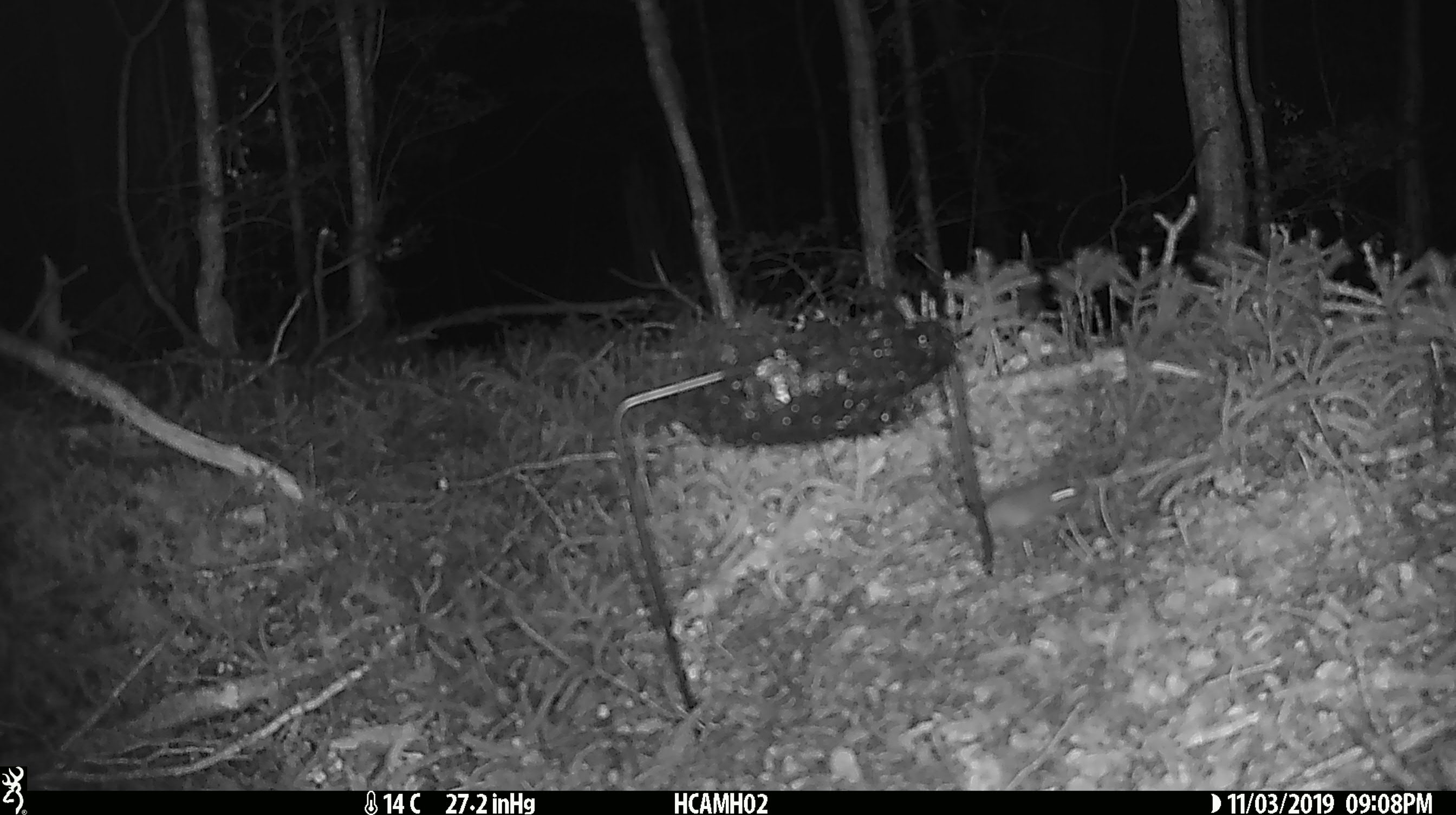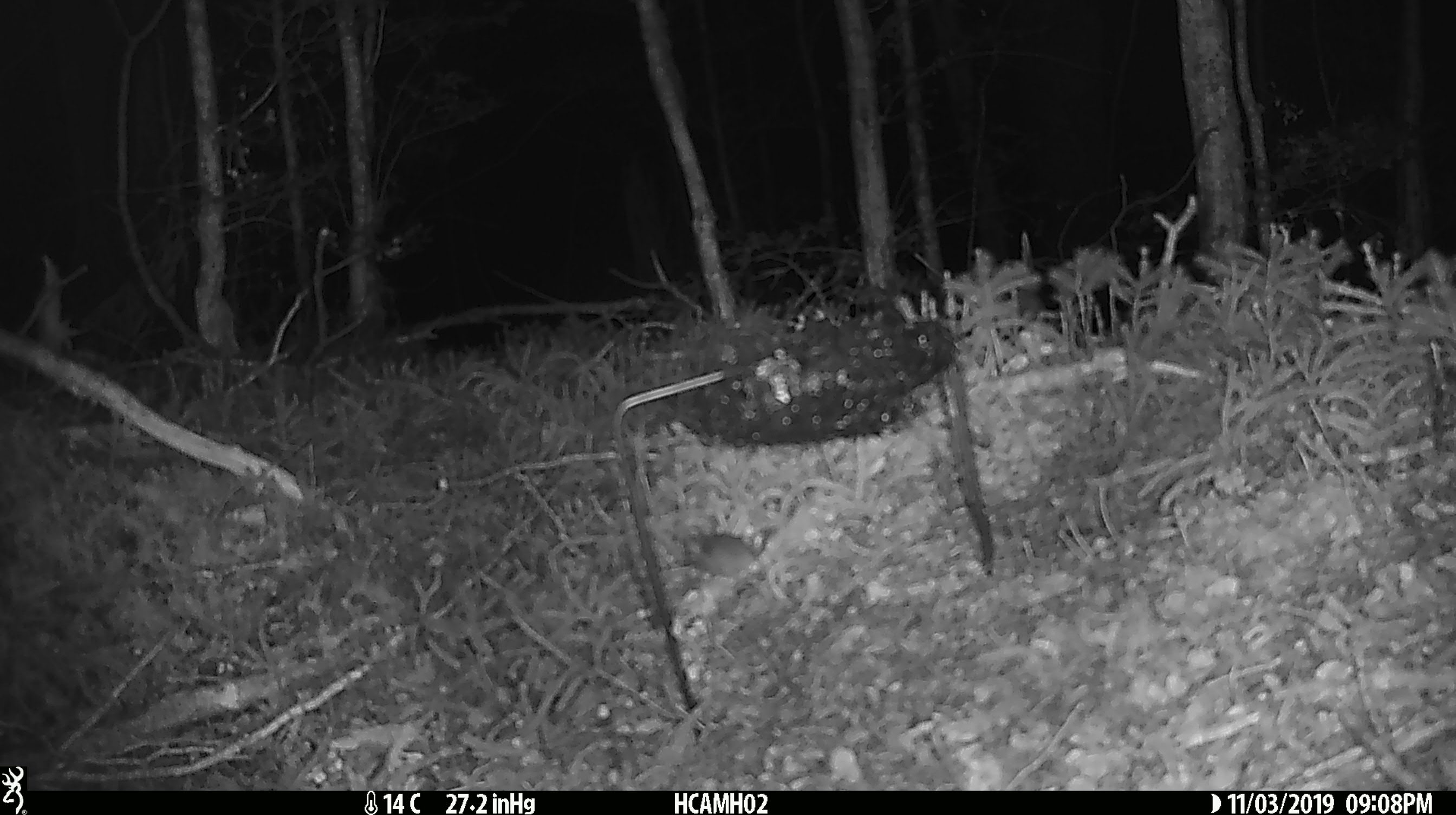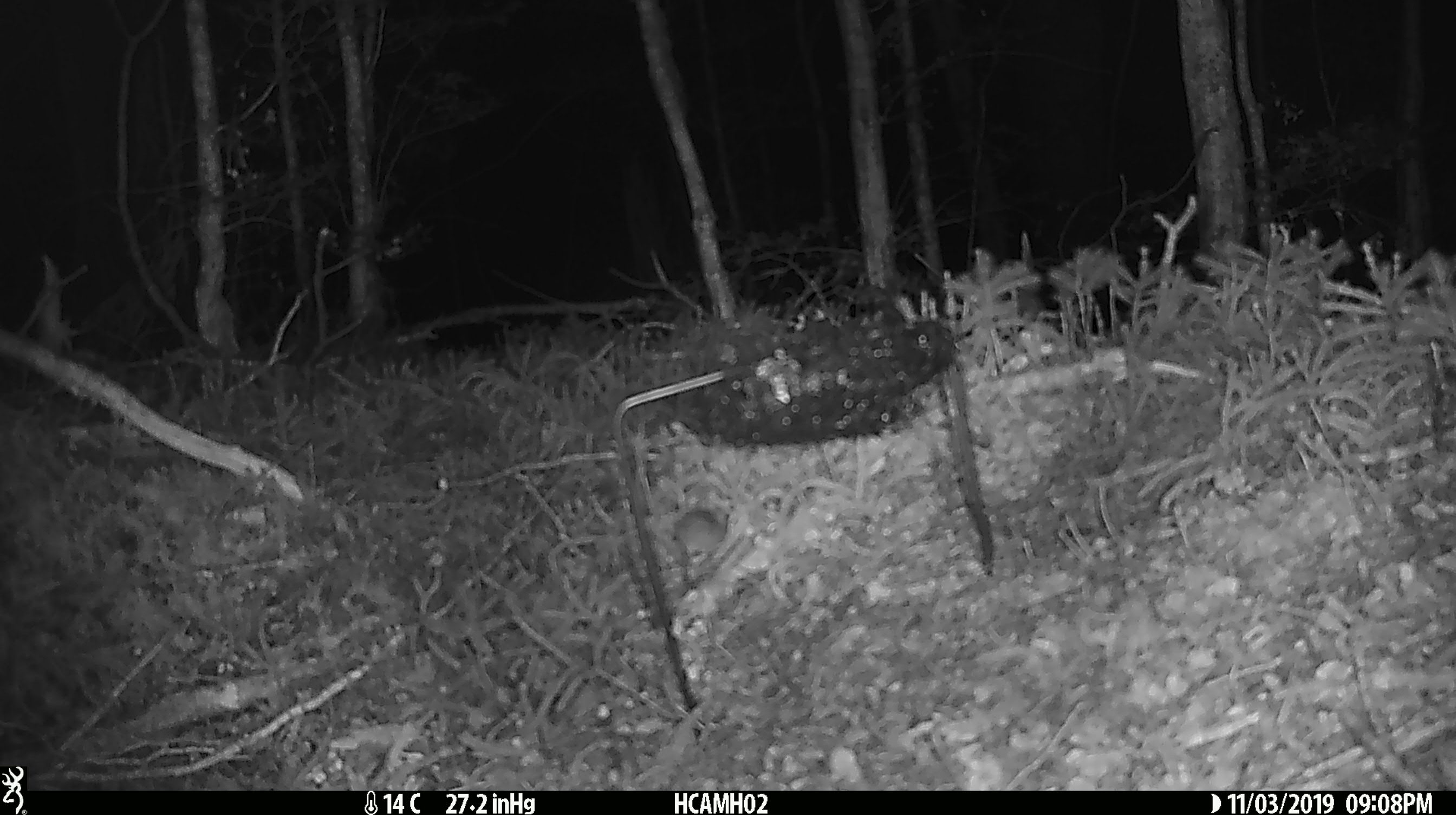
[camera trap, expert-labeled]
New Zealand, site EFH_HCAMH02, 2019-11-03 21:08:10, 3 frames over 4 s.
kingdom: Animalia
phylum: Chordata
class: Mammalia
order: Rodentia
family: Muridae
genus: Mus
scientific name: Mus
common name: mouse